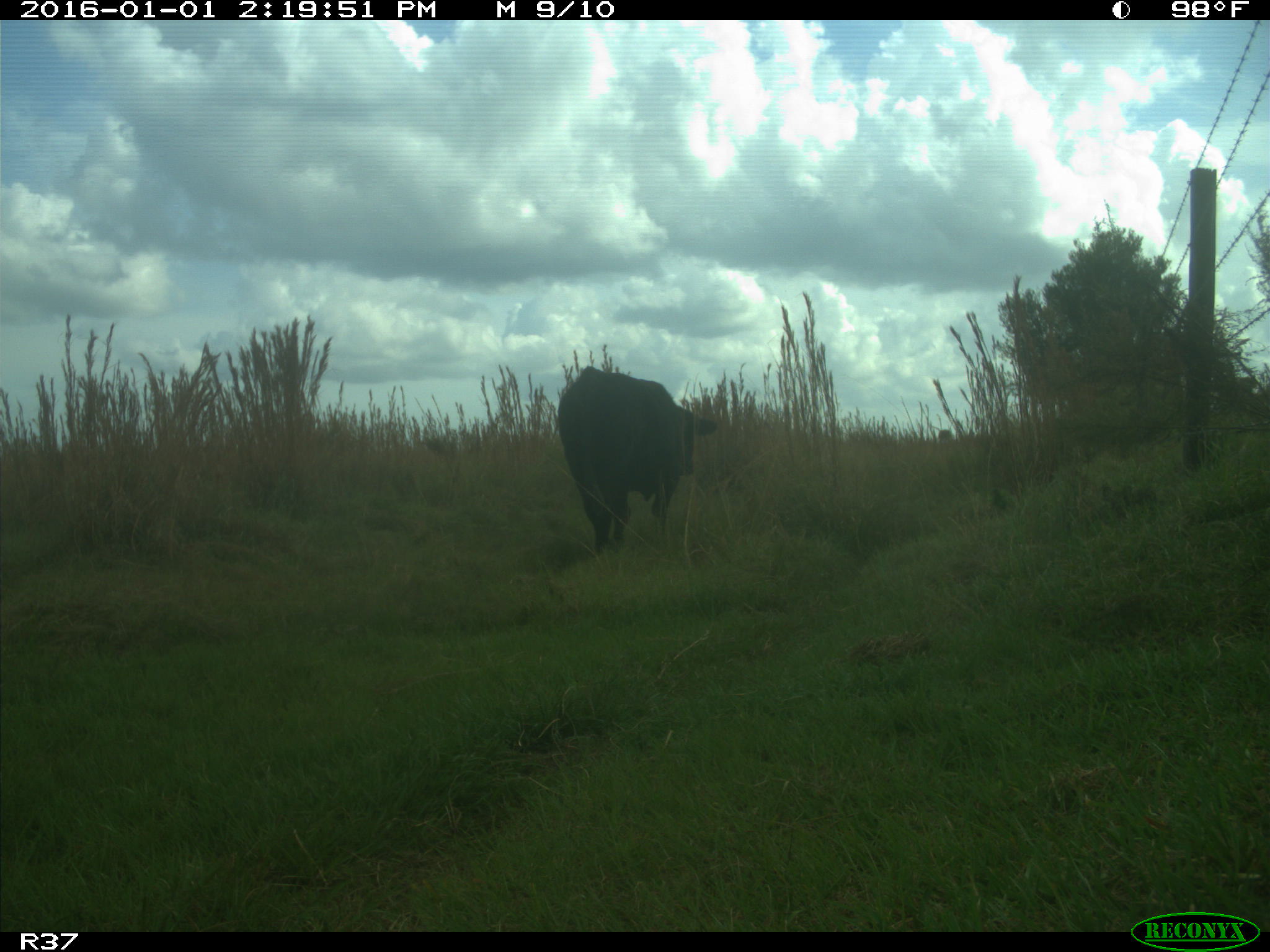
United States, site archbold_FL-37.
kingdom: Animalia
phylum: Chordata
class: Mammalia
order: Artiodactyla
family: Bovidae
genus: Bos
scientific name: Bos taurus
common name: domestic cow